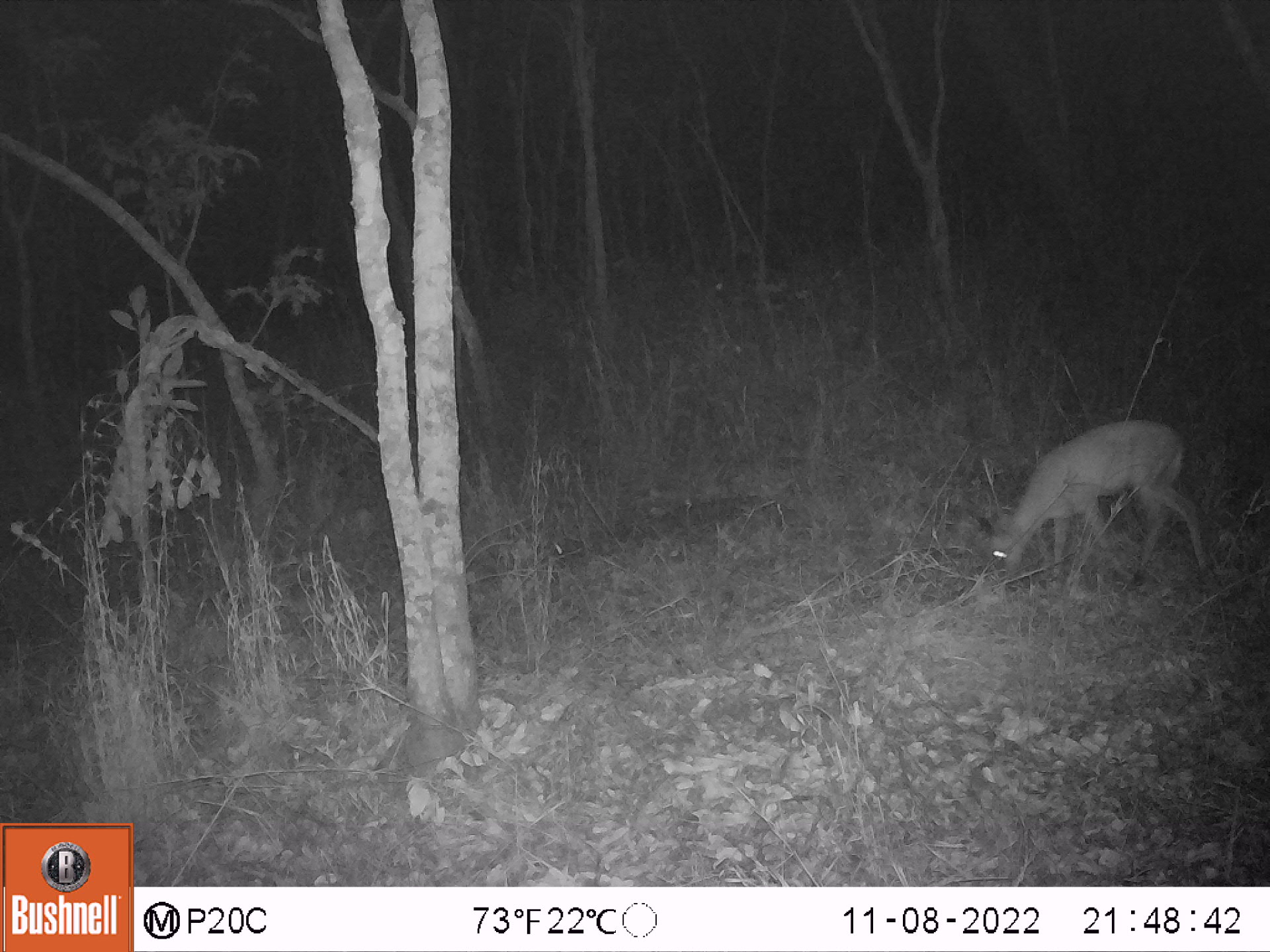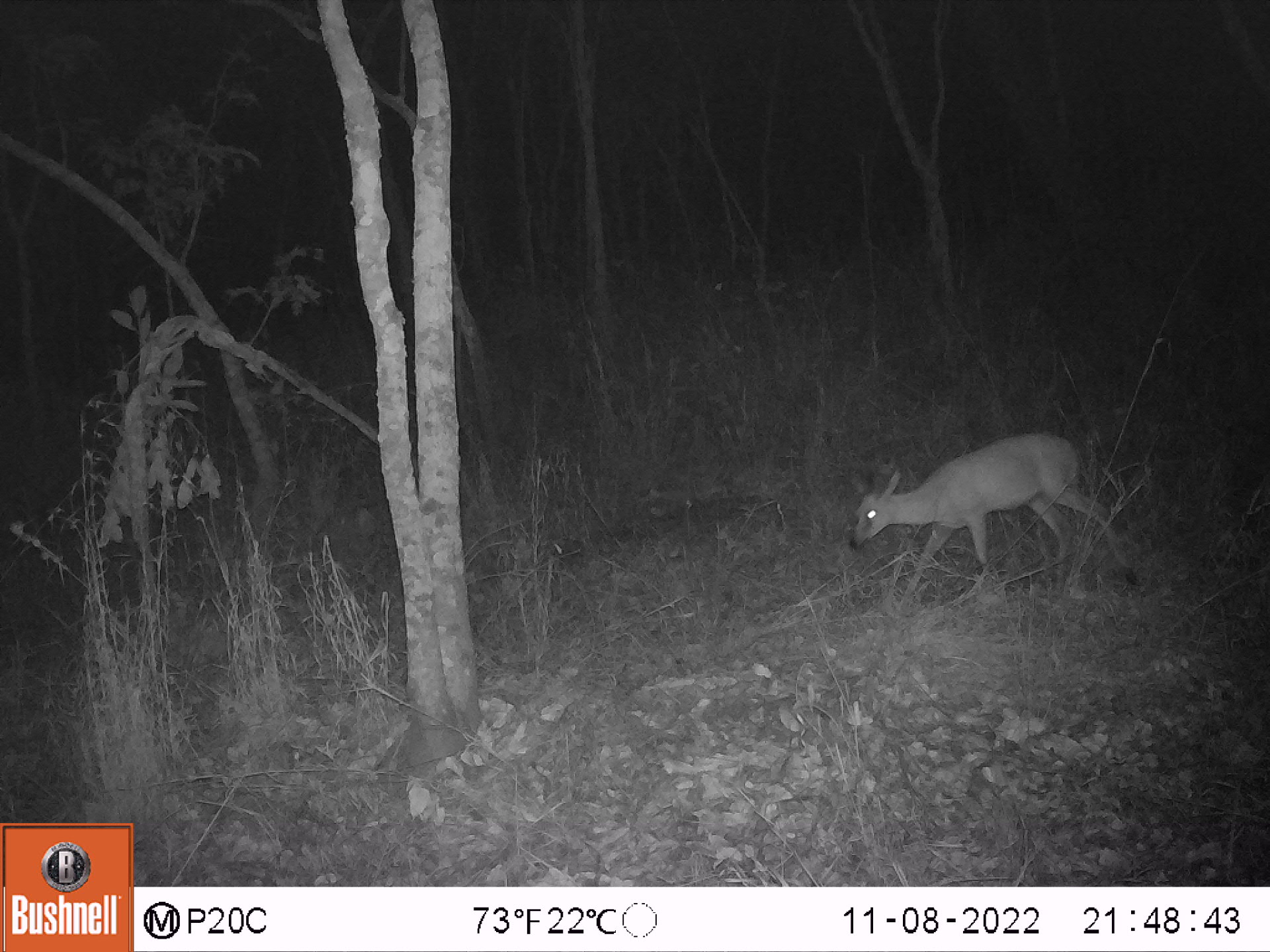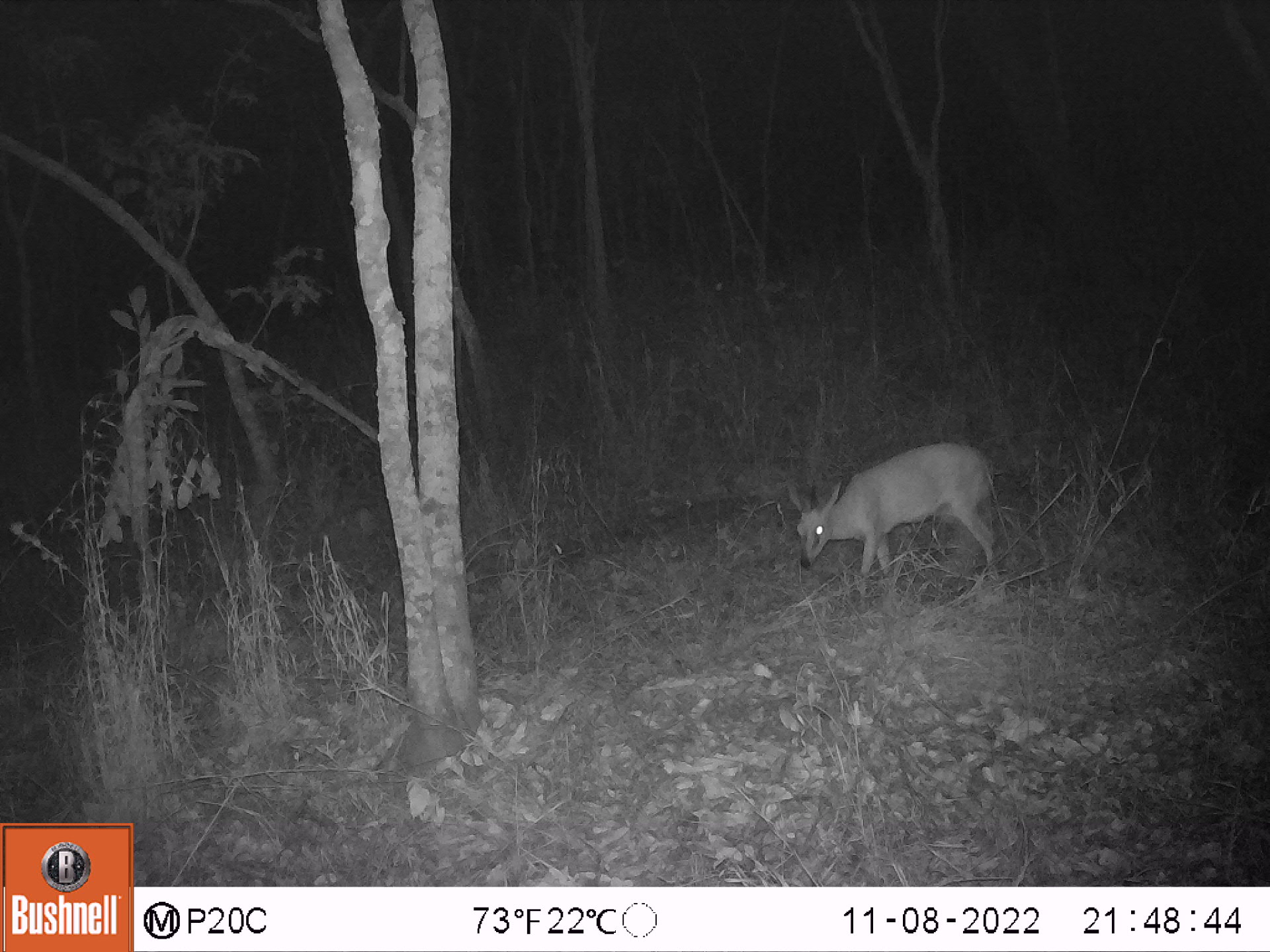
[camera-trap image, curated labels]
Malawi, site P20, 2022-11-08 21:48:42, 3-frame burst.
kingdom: Animalia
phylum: Chordata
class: Mammalia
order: Artiodactyla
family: Bovidae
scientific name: Antilopinae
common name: small antelope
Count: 1.